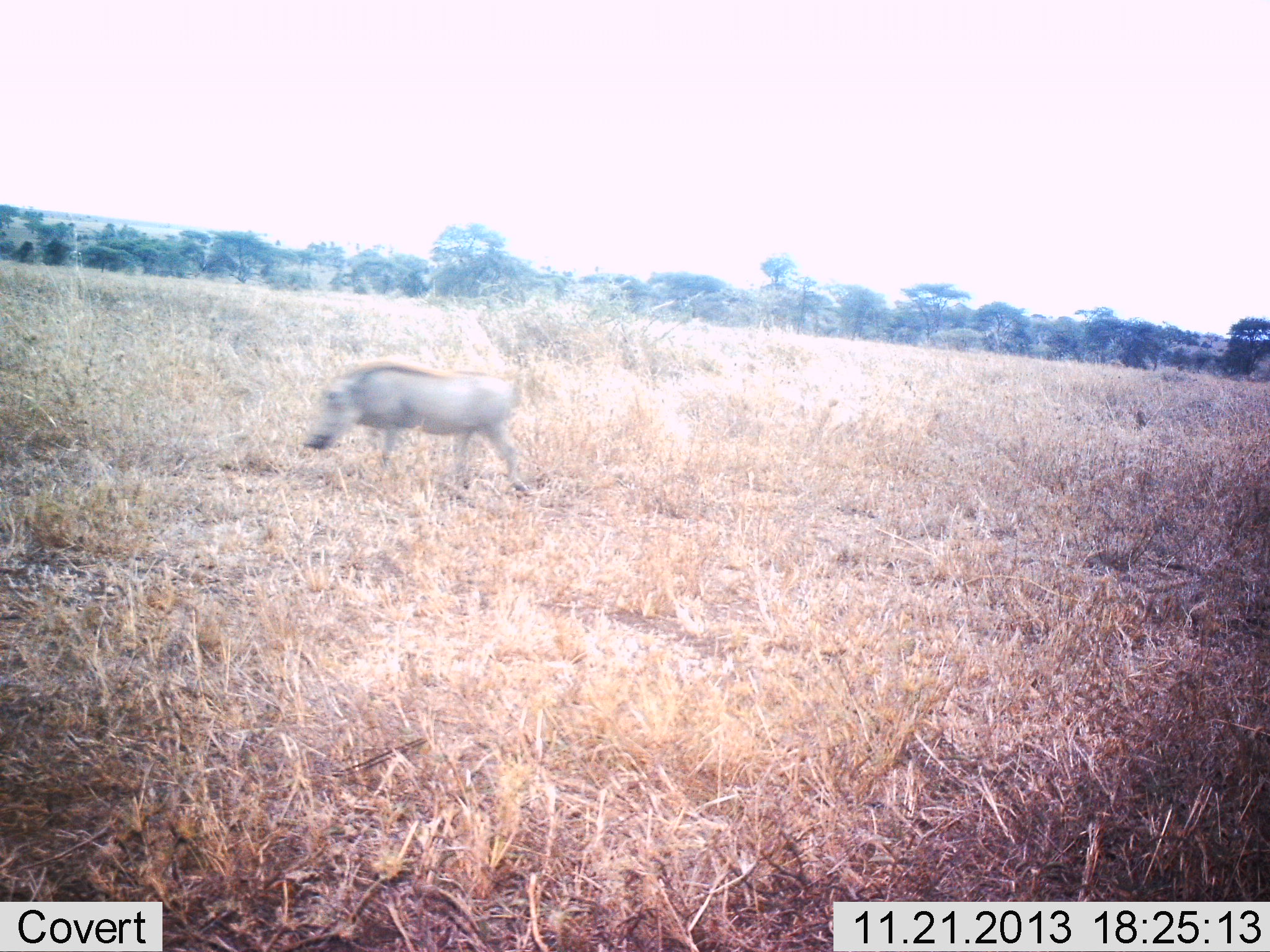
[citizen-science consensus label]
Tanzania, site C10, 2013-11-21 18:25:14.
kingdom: Animalia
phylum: Chordata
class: Mammalia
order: Artiodactyla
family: Suidae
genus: Phacochoerus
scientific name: Phacochoerus africanus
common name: warthog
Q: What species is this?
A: Warthog (Phacochoerus africanus).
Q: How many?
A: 1.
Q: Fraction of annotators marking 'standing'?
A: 10%.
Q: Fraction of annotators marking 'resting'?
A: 0%.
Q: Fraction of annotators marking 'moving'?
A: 90%.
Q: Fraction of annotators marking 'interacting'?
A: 0%.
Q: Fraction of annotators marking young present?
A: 0%.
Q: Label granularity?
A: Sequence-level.